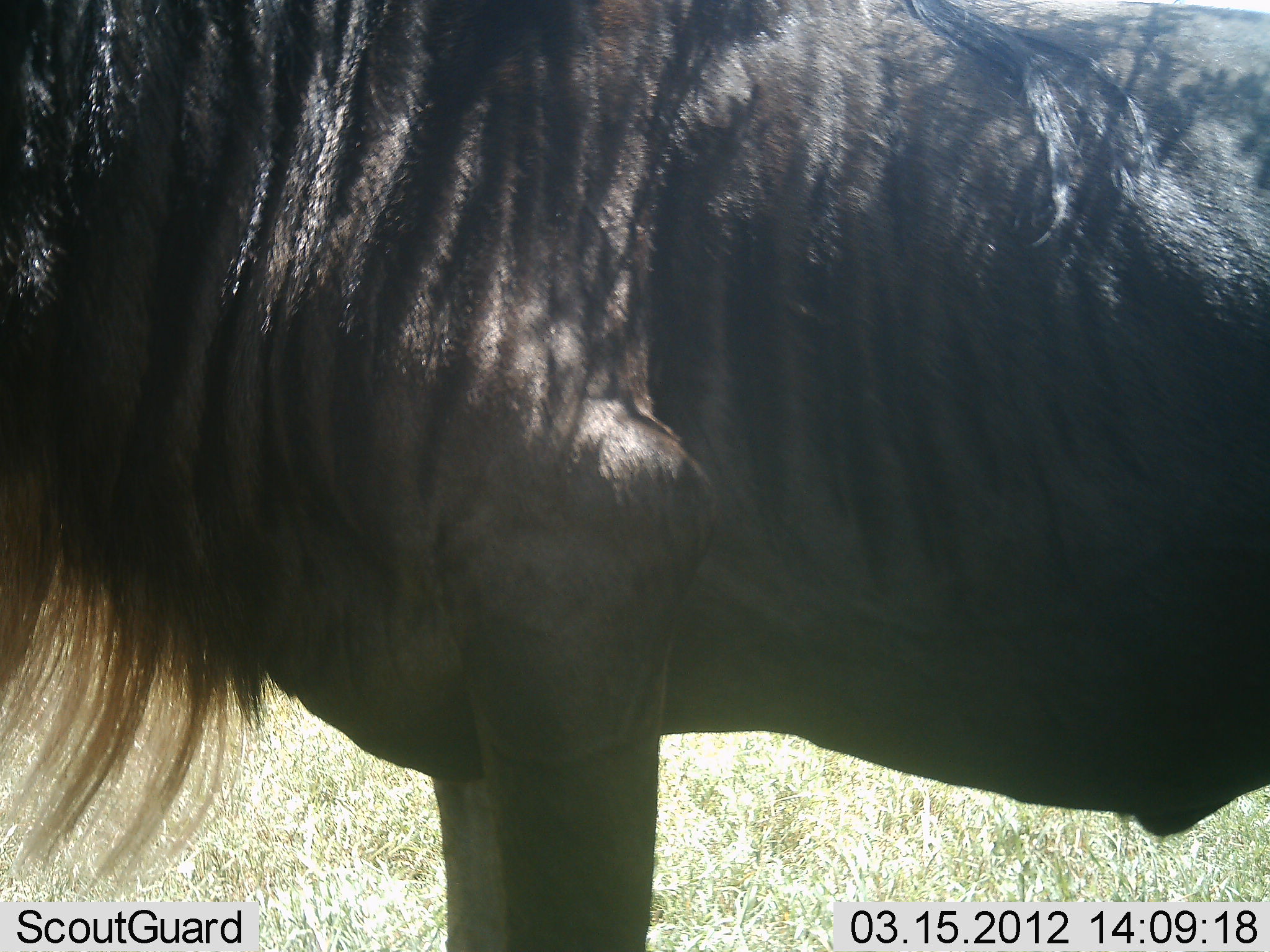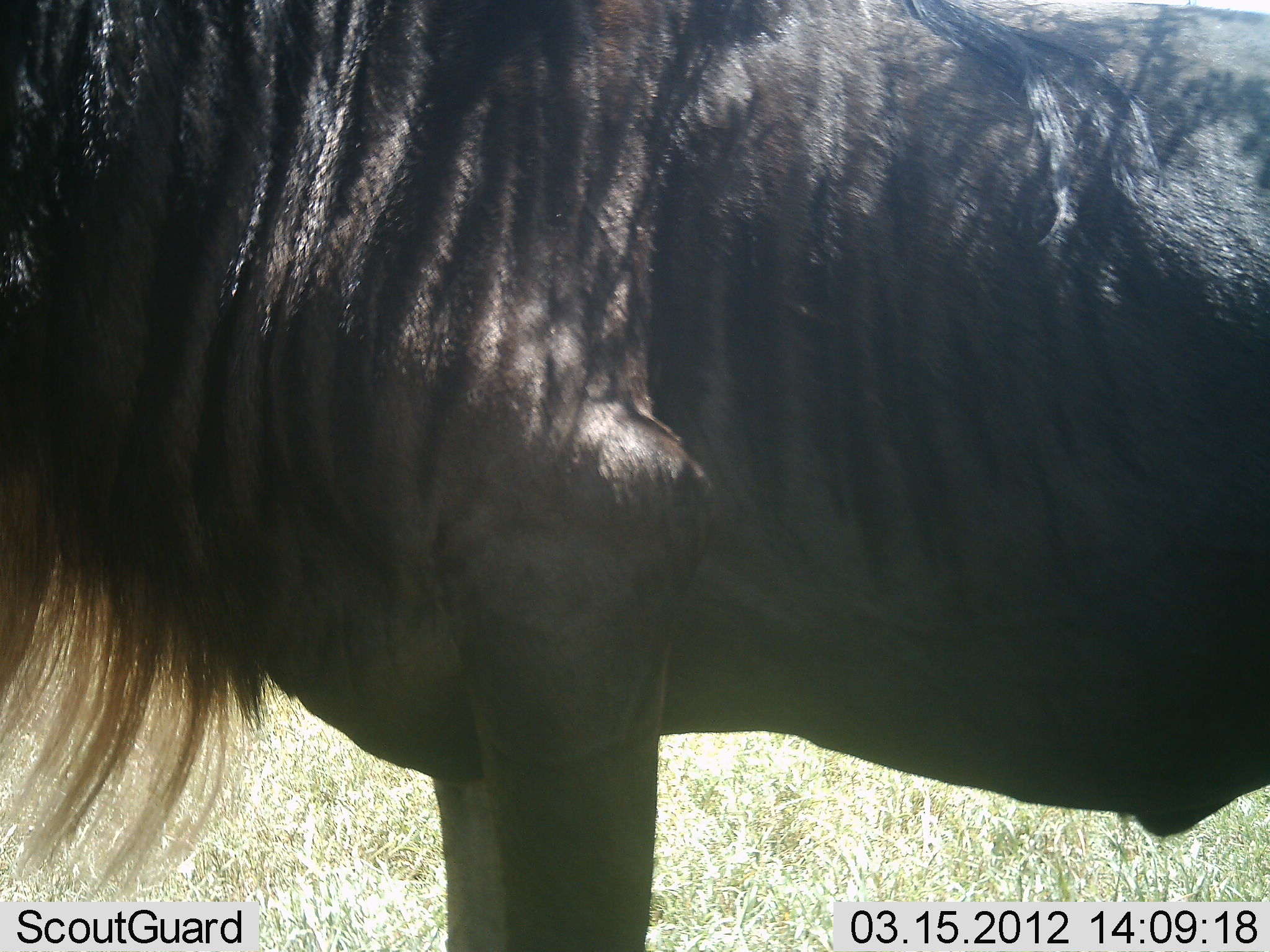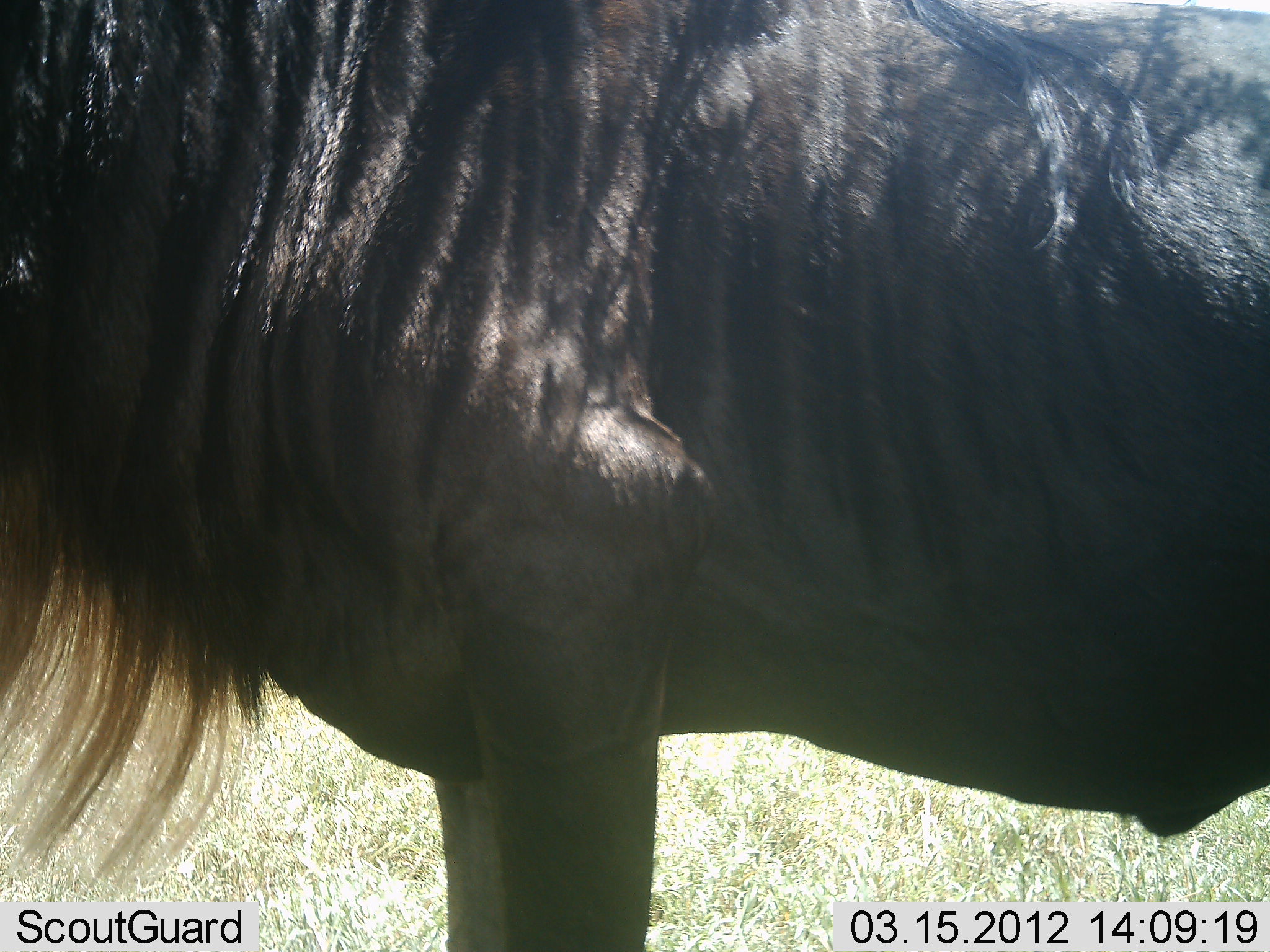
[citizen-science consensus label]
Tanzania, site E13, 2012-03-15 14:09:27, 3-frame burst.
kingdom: Animalia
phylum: Chordata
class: Mammalia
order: Artiodactyla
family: Bovidae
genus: Connochaetes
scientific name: Connochaetes taurinus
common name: blue wildebeest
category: wildebeest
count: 1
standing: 100%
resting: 0%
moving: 0%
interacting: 0%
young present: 0%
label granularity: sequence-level